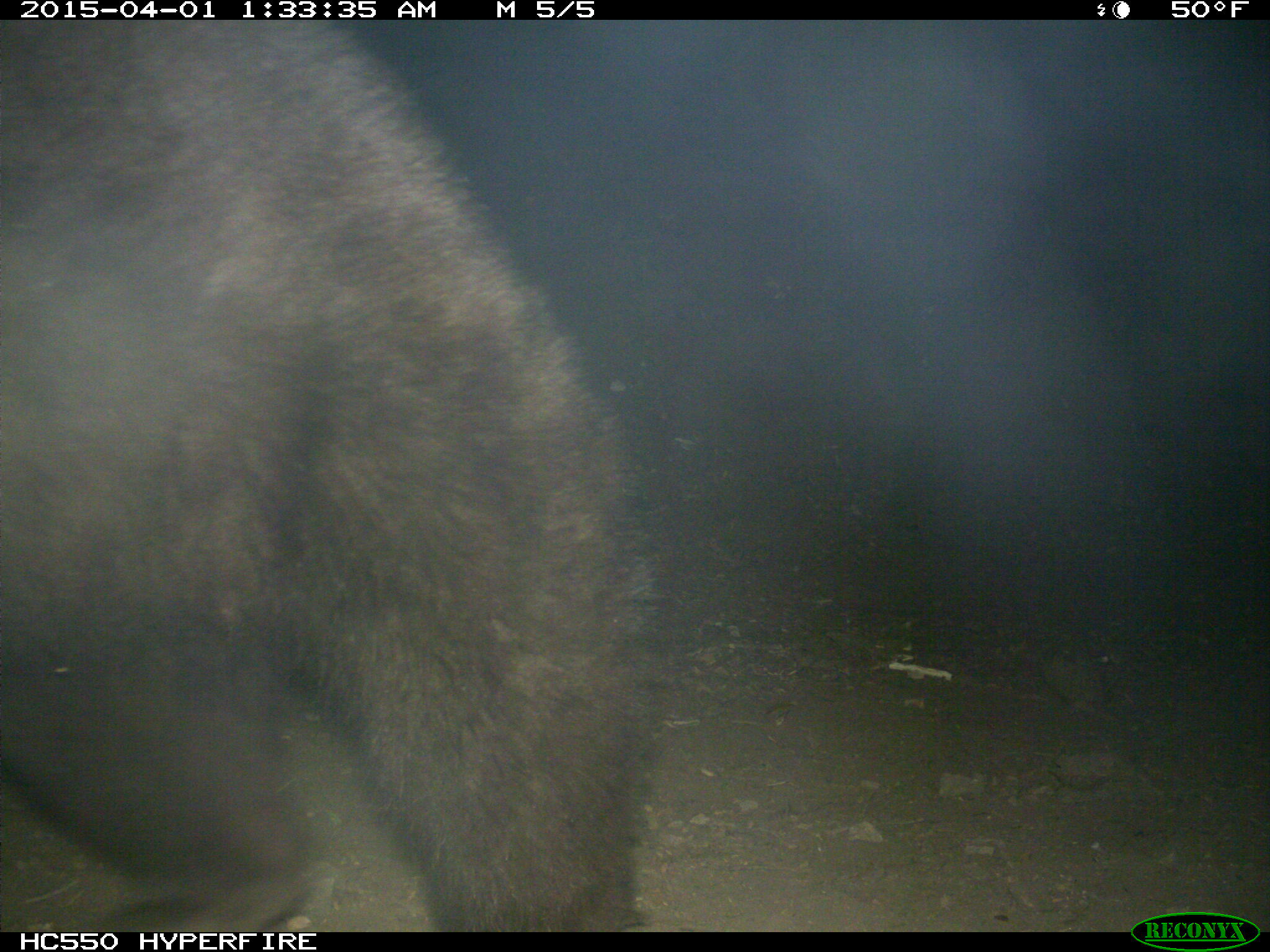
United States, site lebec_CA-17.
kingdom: Animalia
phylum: Chordata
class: Mammalia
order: Carnivora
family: Ursidae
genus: Ursus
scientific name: Ursus americanus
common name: american black bear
Ursus americanus (american black bear).